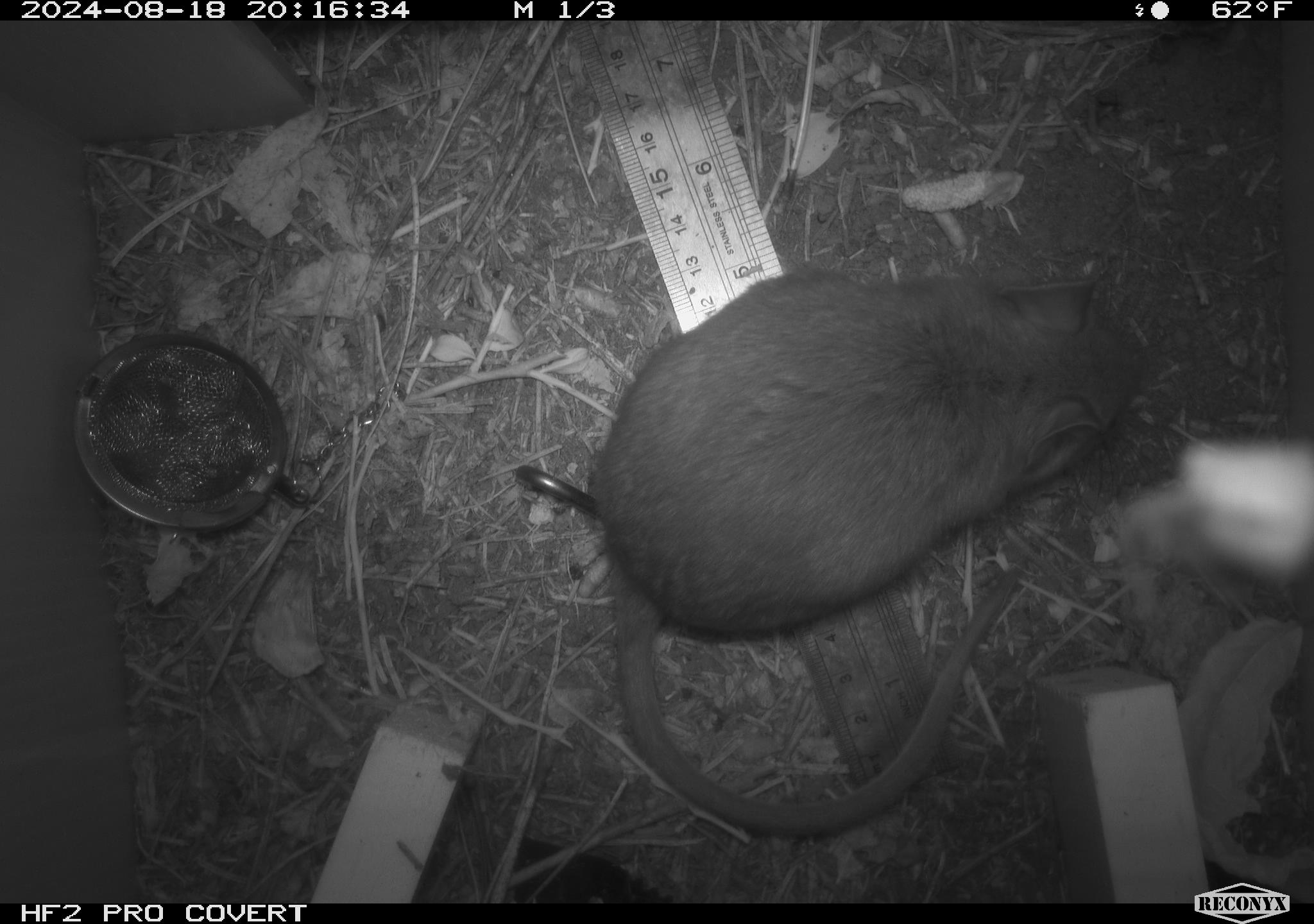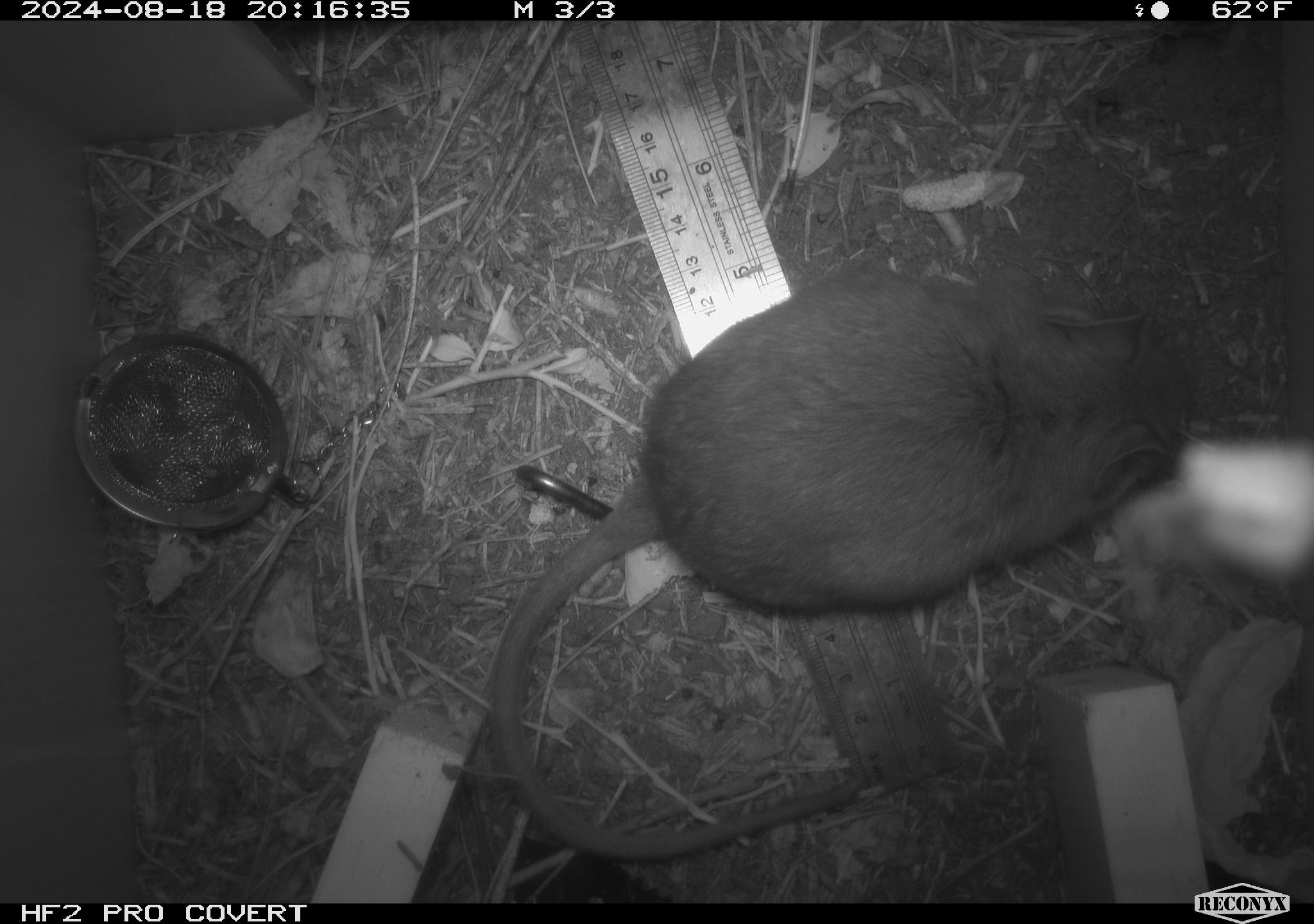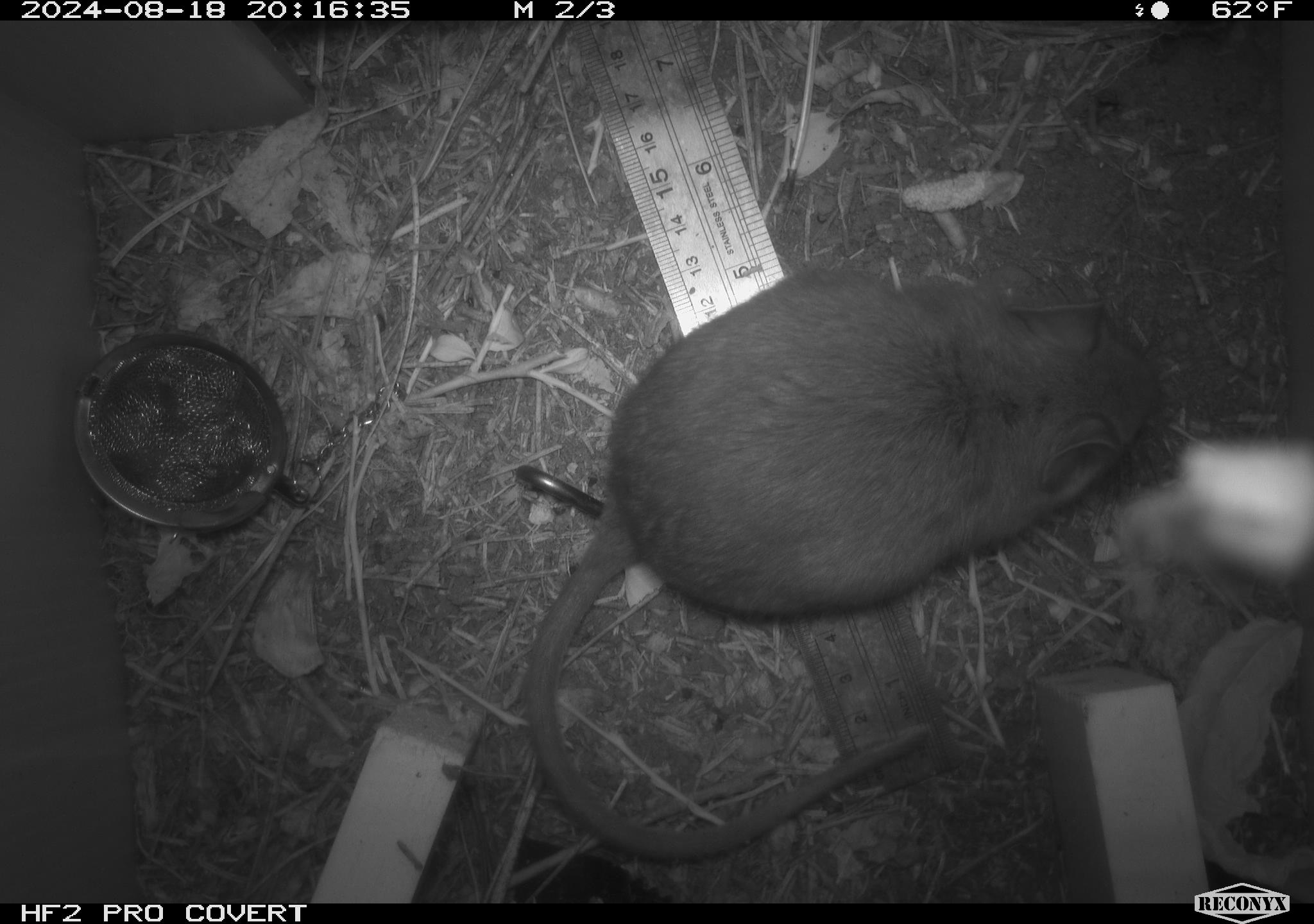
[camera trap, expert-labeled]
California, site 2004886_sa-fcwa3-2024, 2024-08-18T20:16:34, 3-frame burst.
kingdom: Animalia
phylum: Chordata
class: Mammalia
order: Rodentia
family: Cricetidae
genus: Neotoma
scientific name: Neotoma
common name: pack rat or woodrat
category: neotoma species